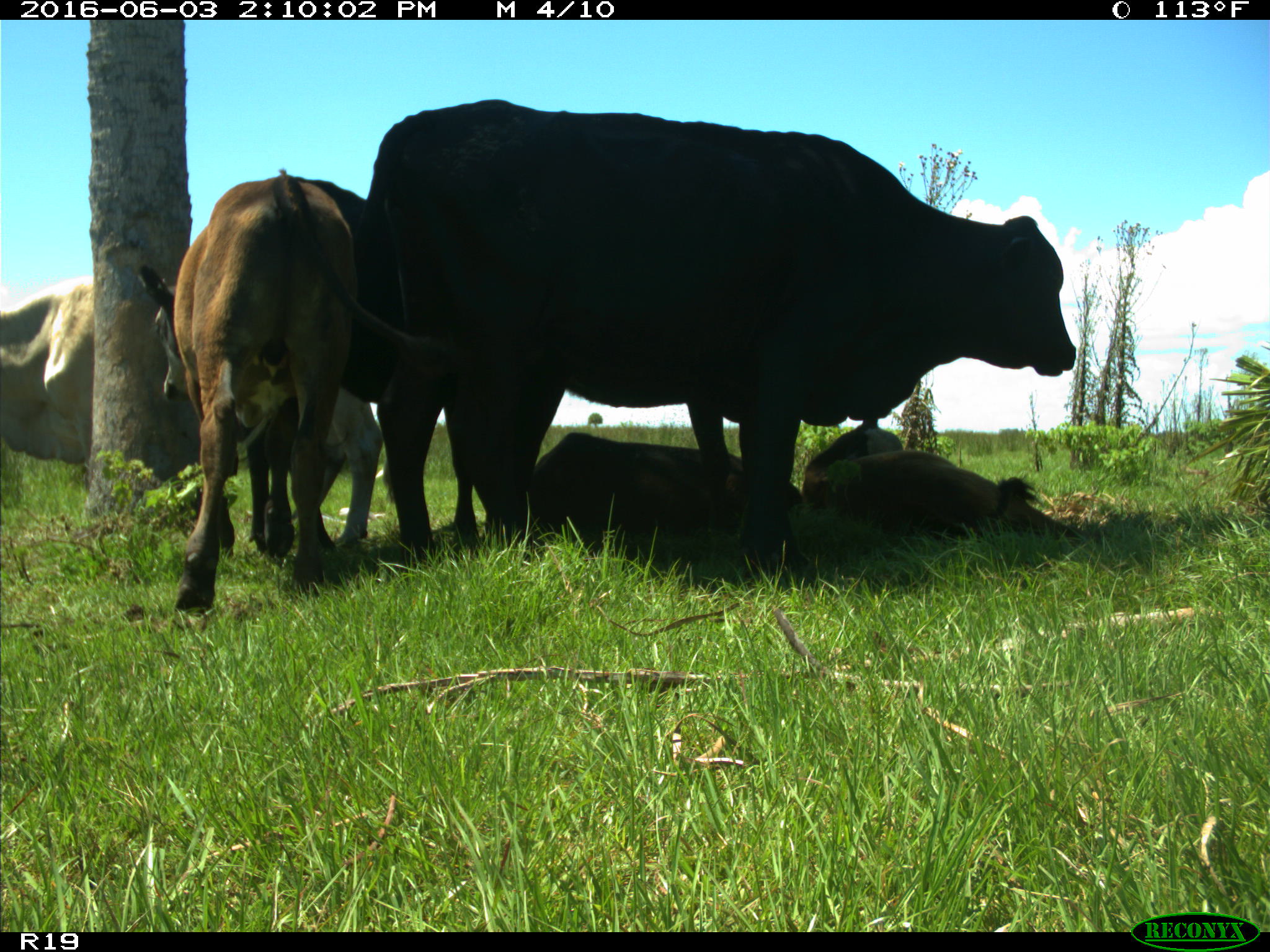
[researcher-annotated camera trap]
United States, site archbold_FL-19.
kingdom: Animalia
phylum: Chordata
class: Mammalia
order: Artiodactyla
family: Bovidae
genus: Bos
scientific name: Bos taurus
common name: domestic cow